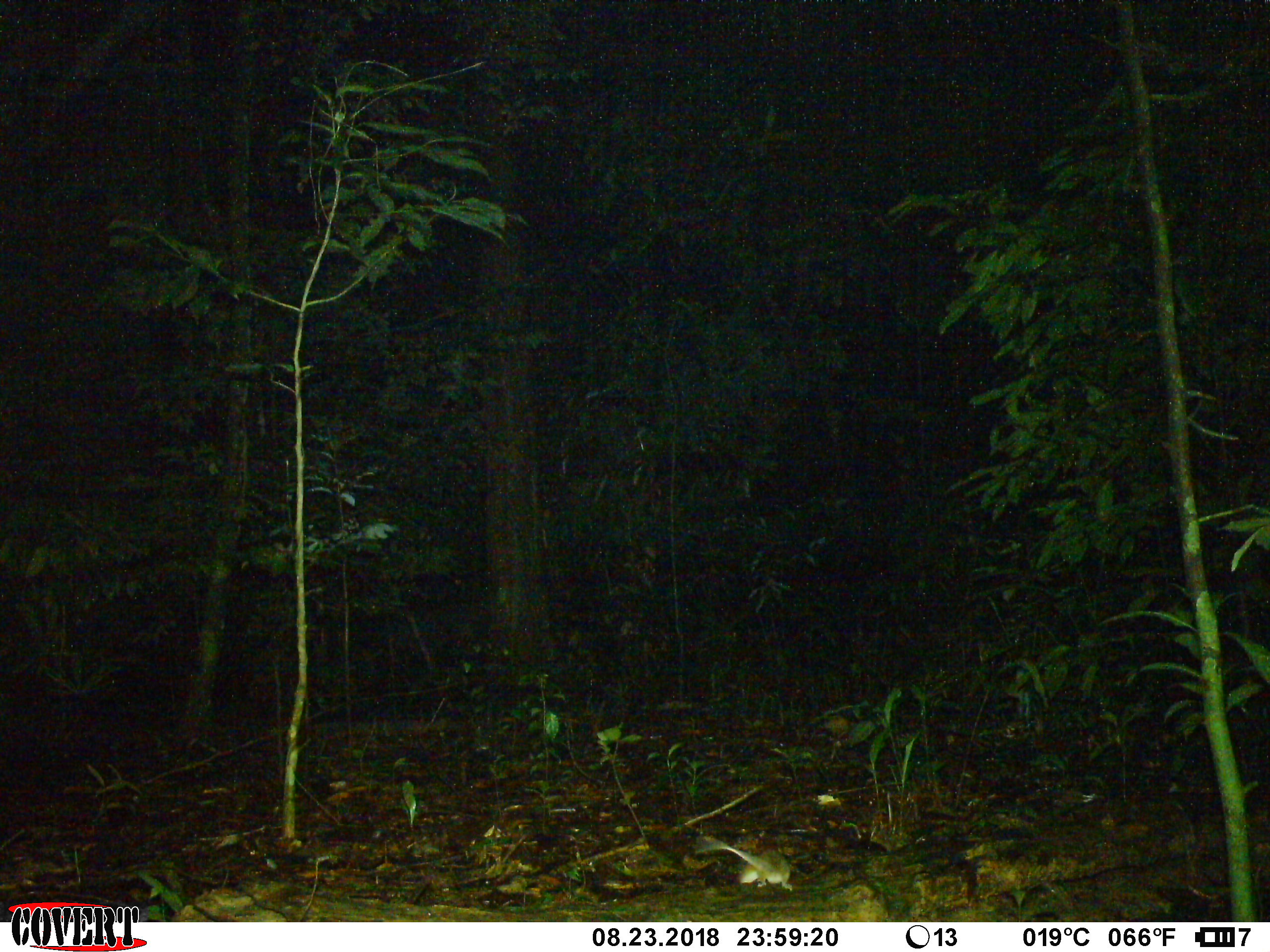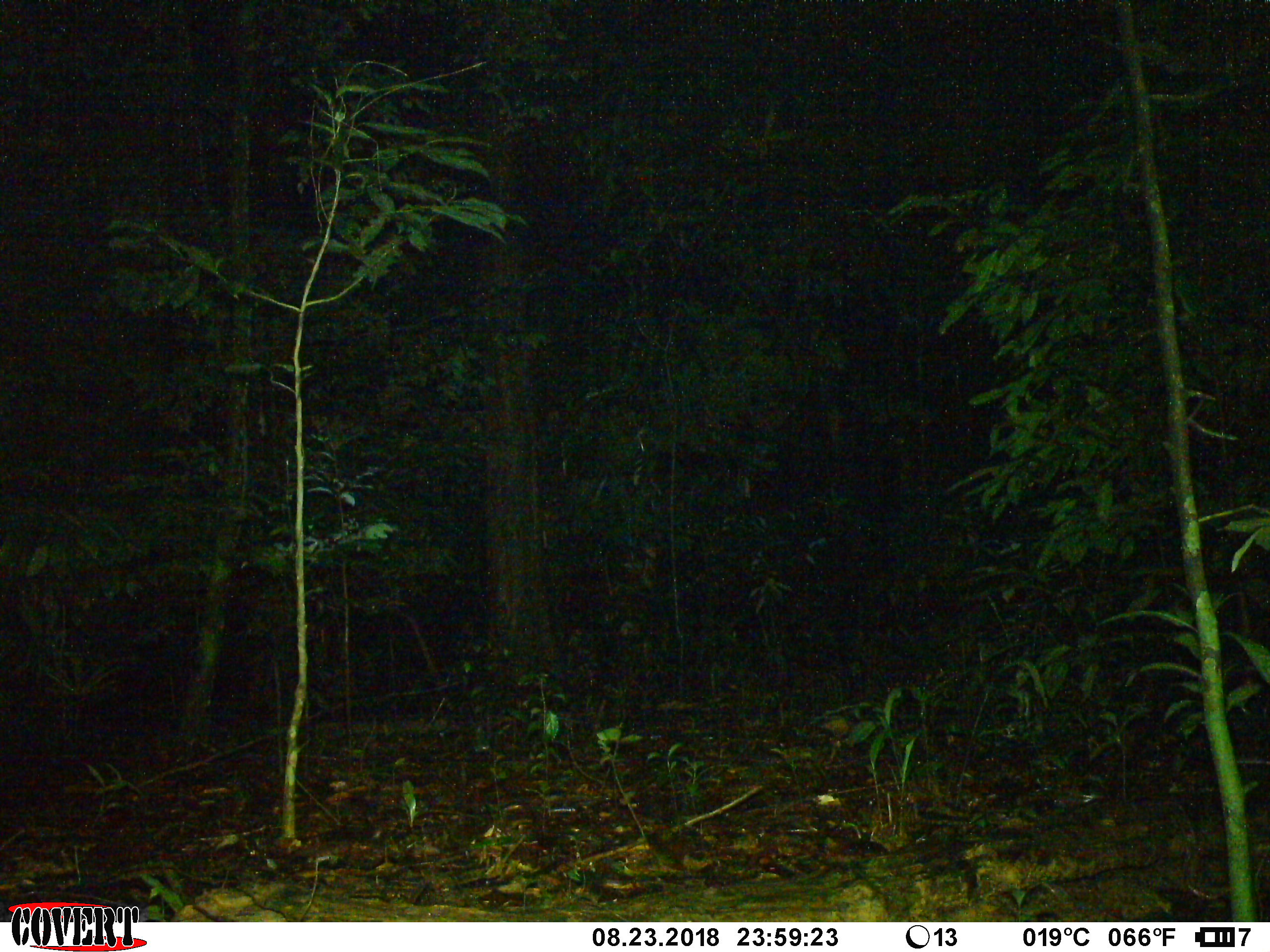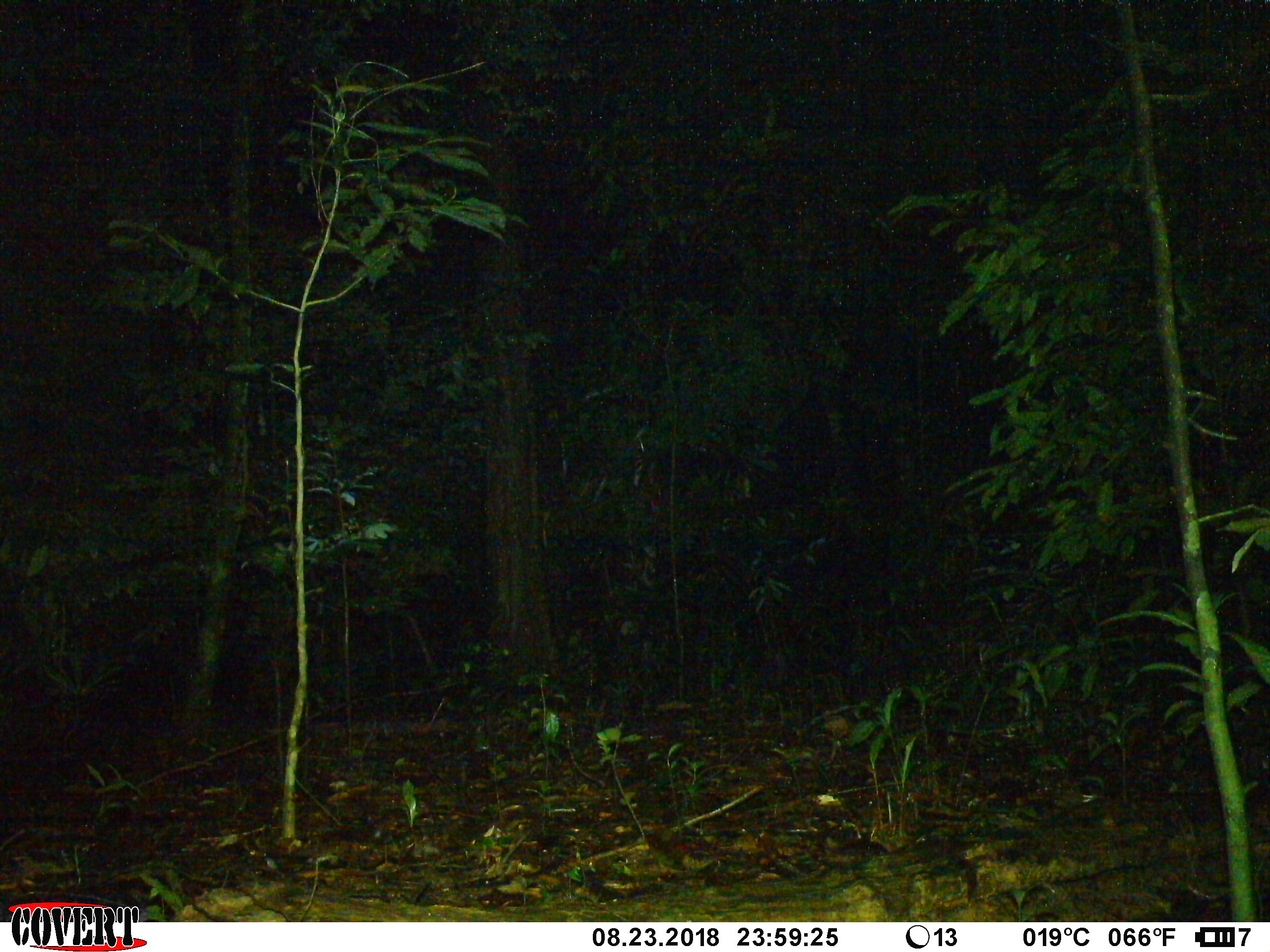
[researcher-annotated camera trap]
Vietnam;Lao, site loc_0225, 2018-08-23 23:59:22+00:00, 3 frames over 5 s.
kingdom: Animalia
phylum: Chordata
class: Mammalia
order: Rodentia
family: Muridae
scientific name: Muridae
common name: old-world mice and rats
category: unidentified murid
Unidentified murid (old-world mice and rats) (Muridae). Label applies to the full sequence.